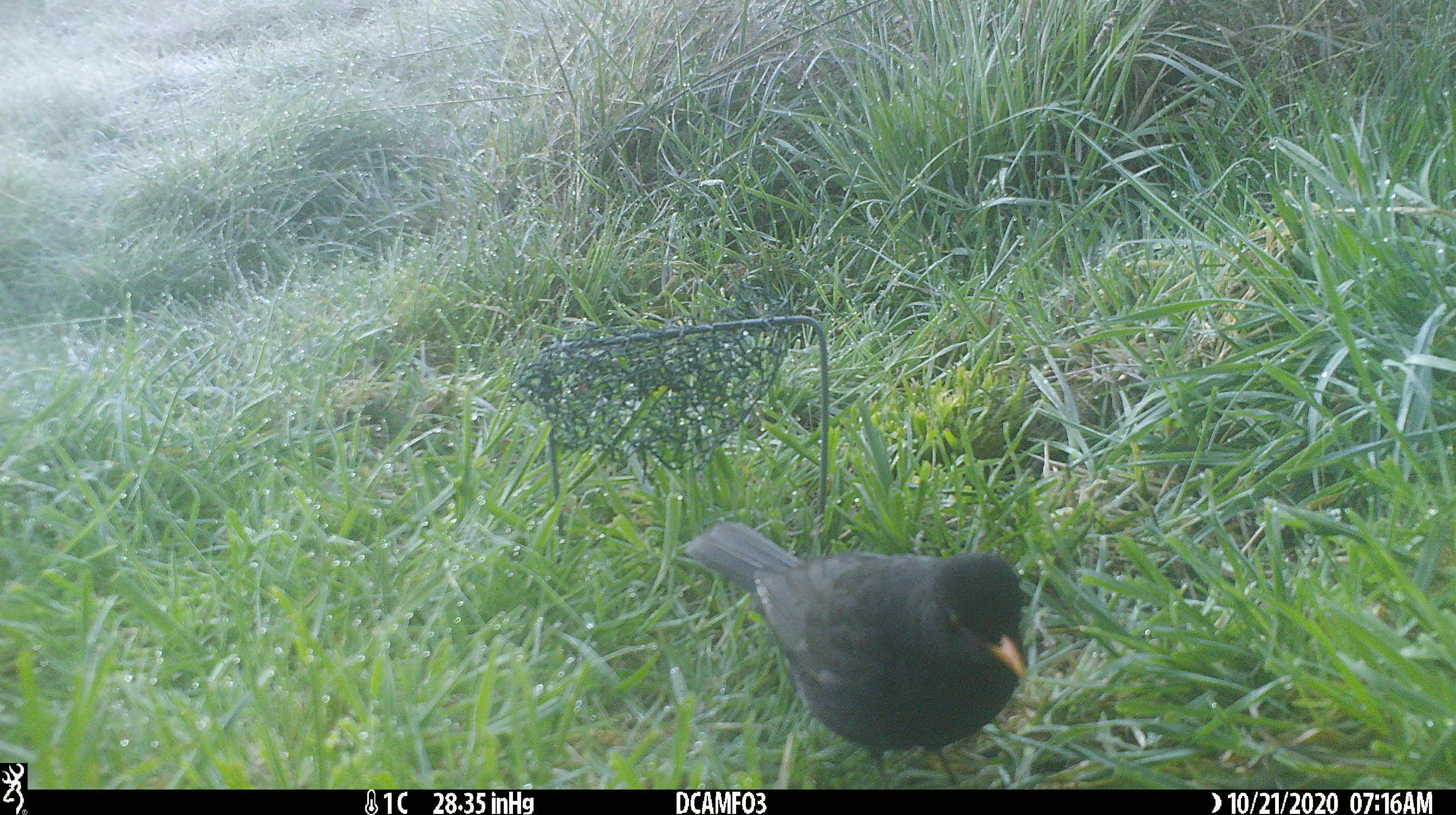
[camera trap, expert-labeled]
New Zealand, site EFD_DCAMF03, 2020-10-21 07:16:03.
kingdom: Animalia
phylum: Chordata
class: Aves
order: Passeriformes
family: Turdidae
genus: Turdus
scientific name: Turdus merula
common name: eurasian blackbird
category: blackbird